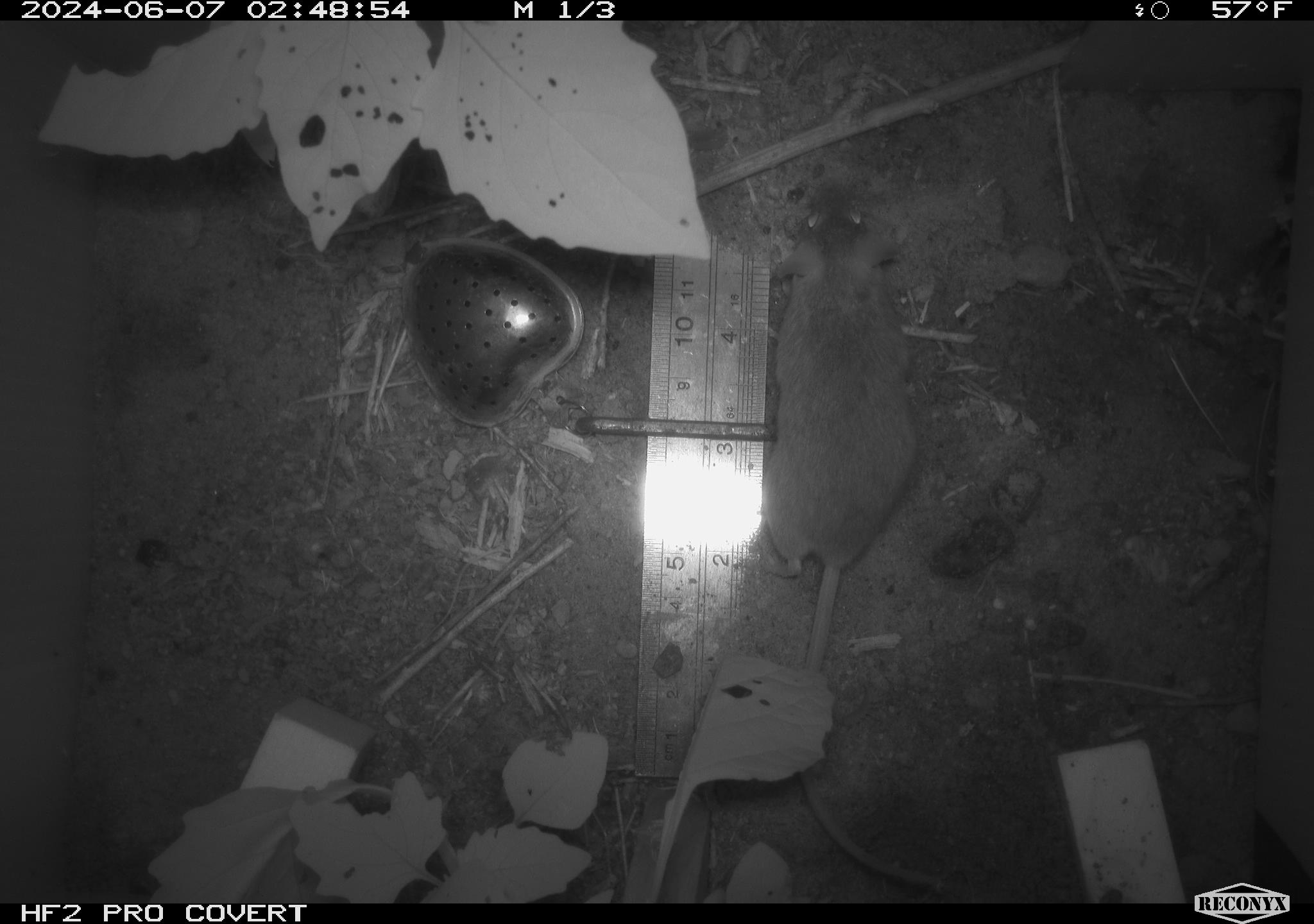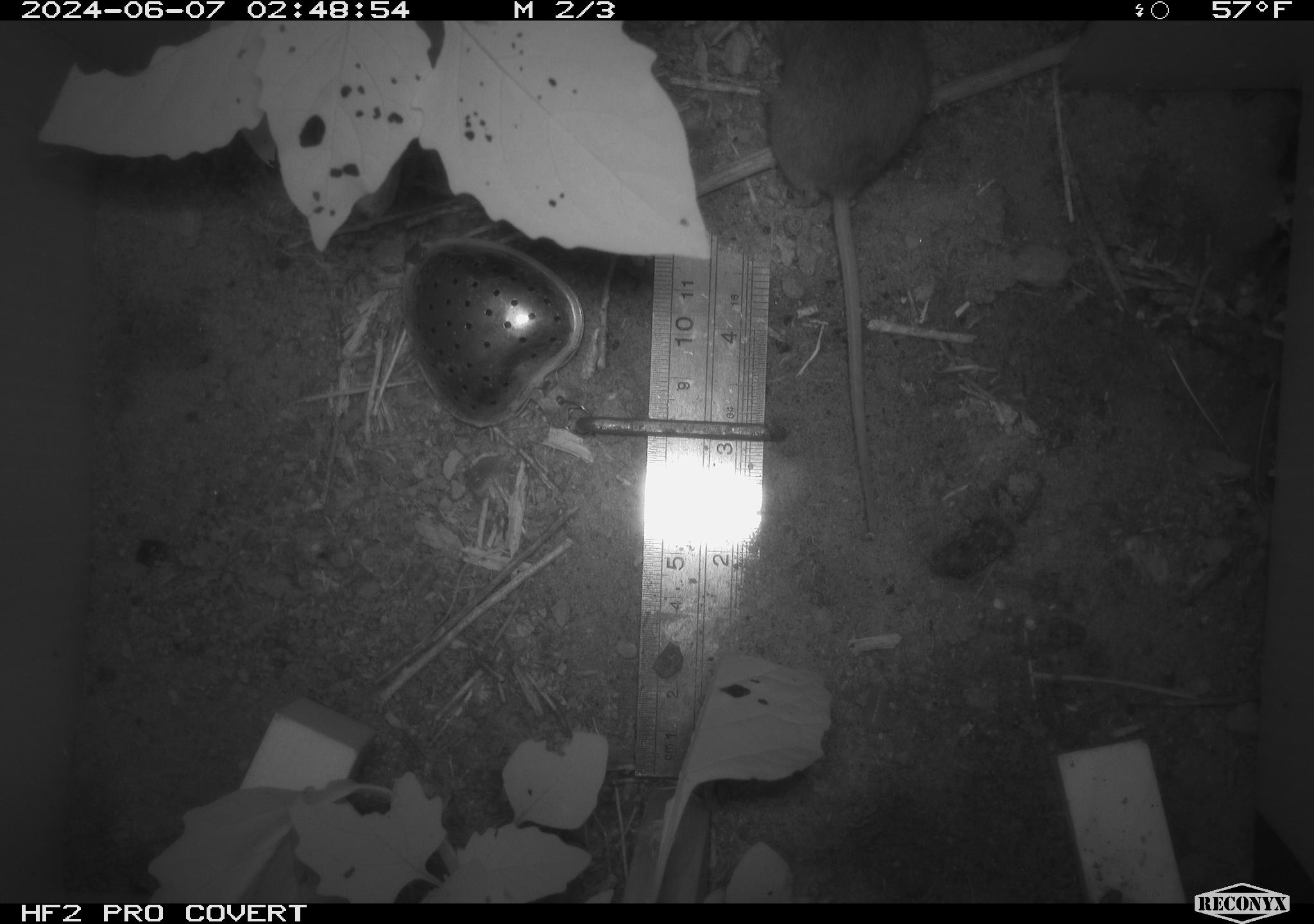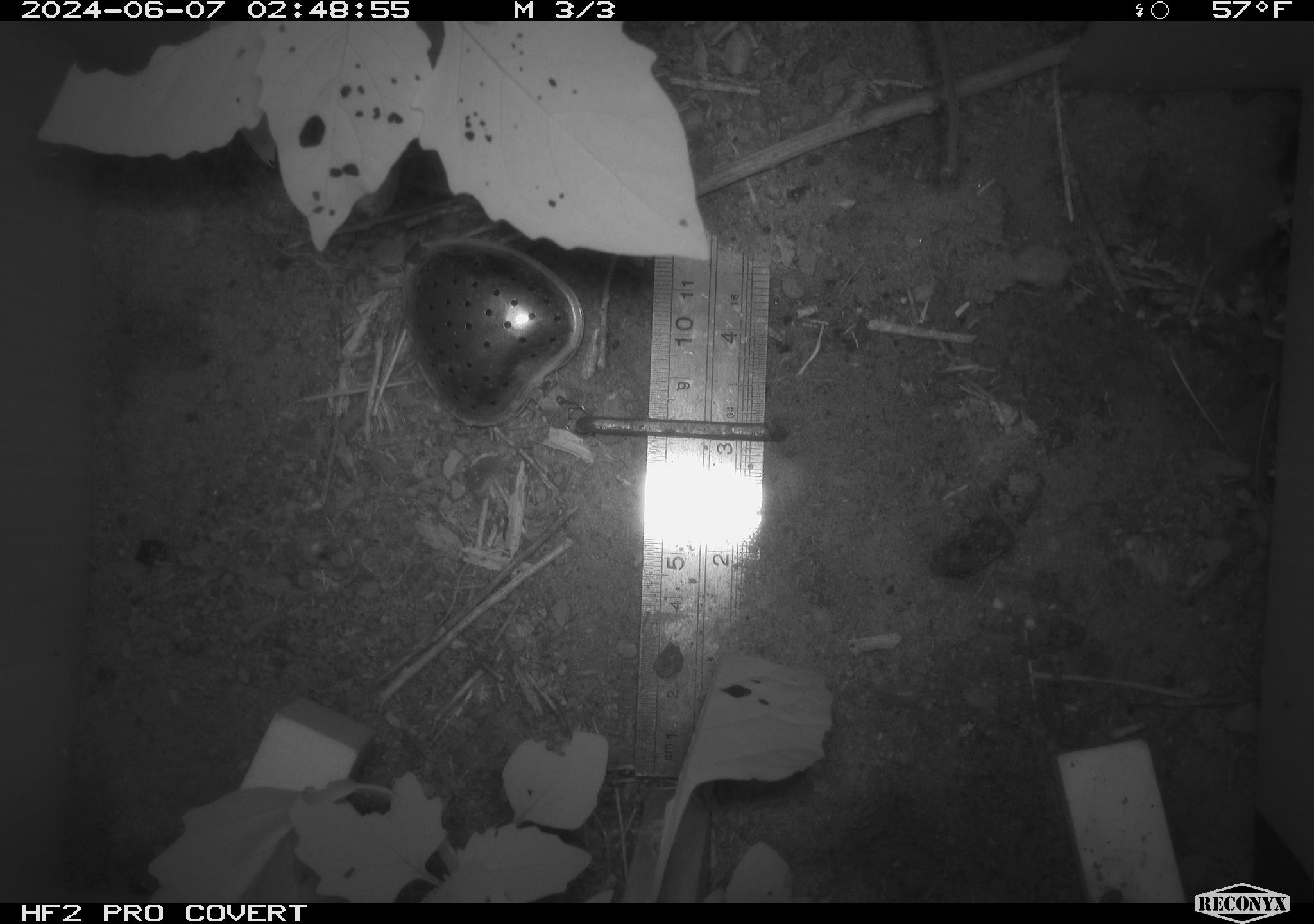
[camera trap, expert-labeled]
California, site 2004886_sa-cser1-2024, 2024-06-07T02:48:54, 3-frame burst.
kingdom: Animalia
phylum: Chordata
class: Mammalia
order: Rodentia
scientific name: Rodentia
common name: rodent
Rodent (Rodentia).